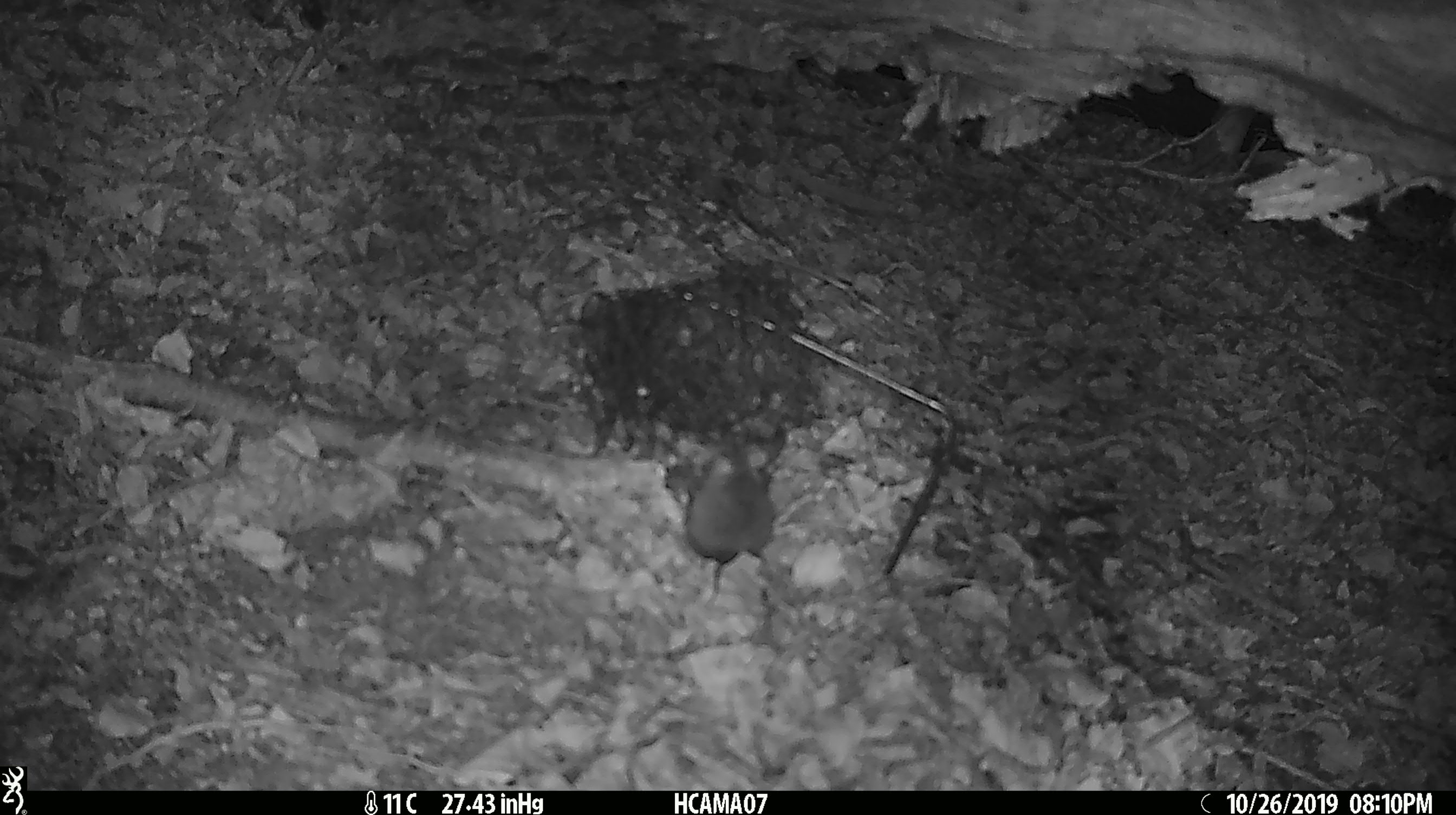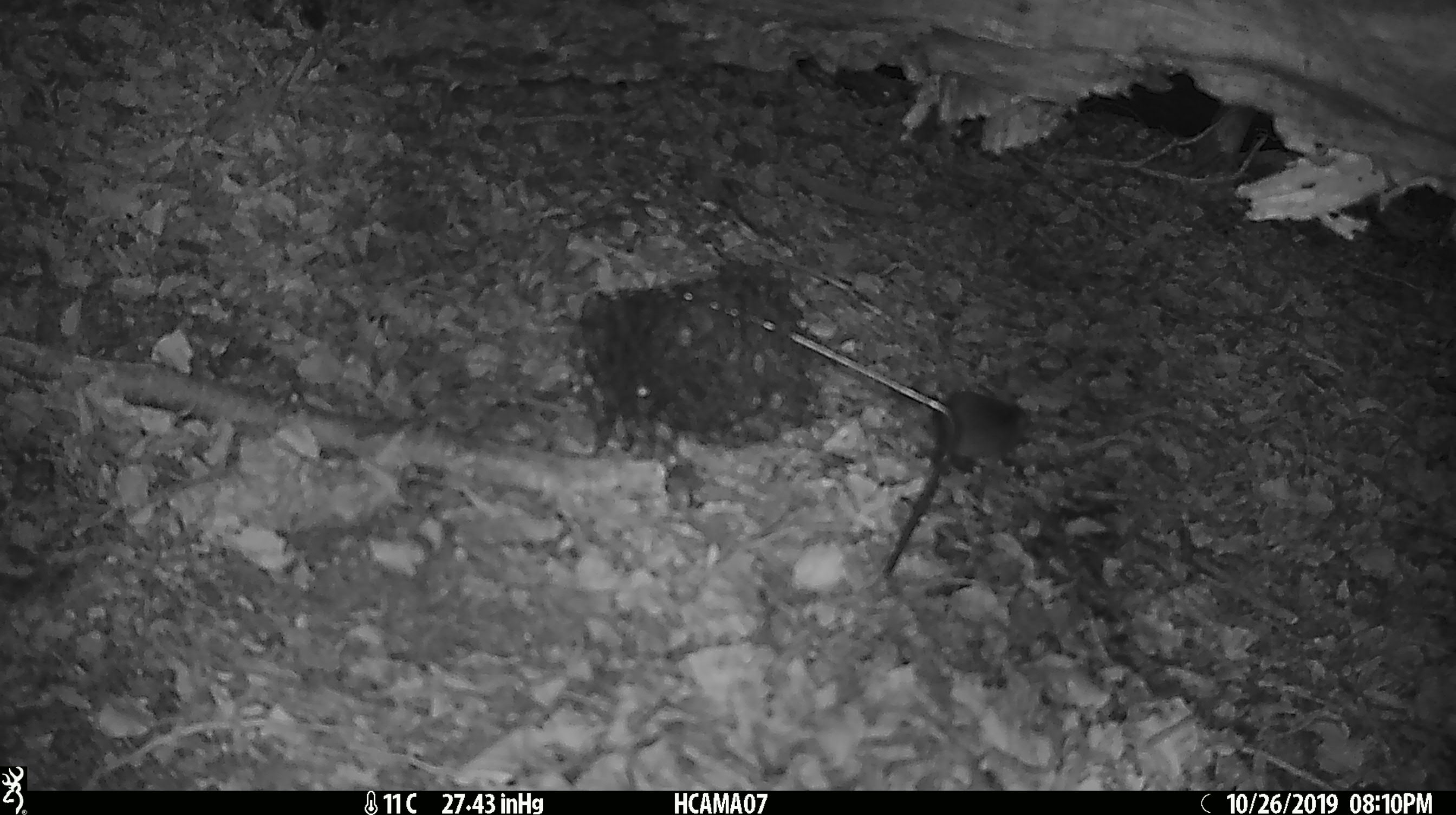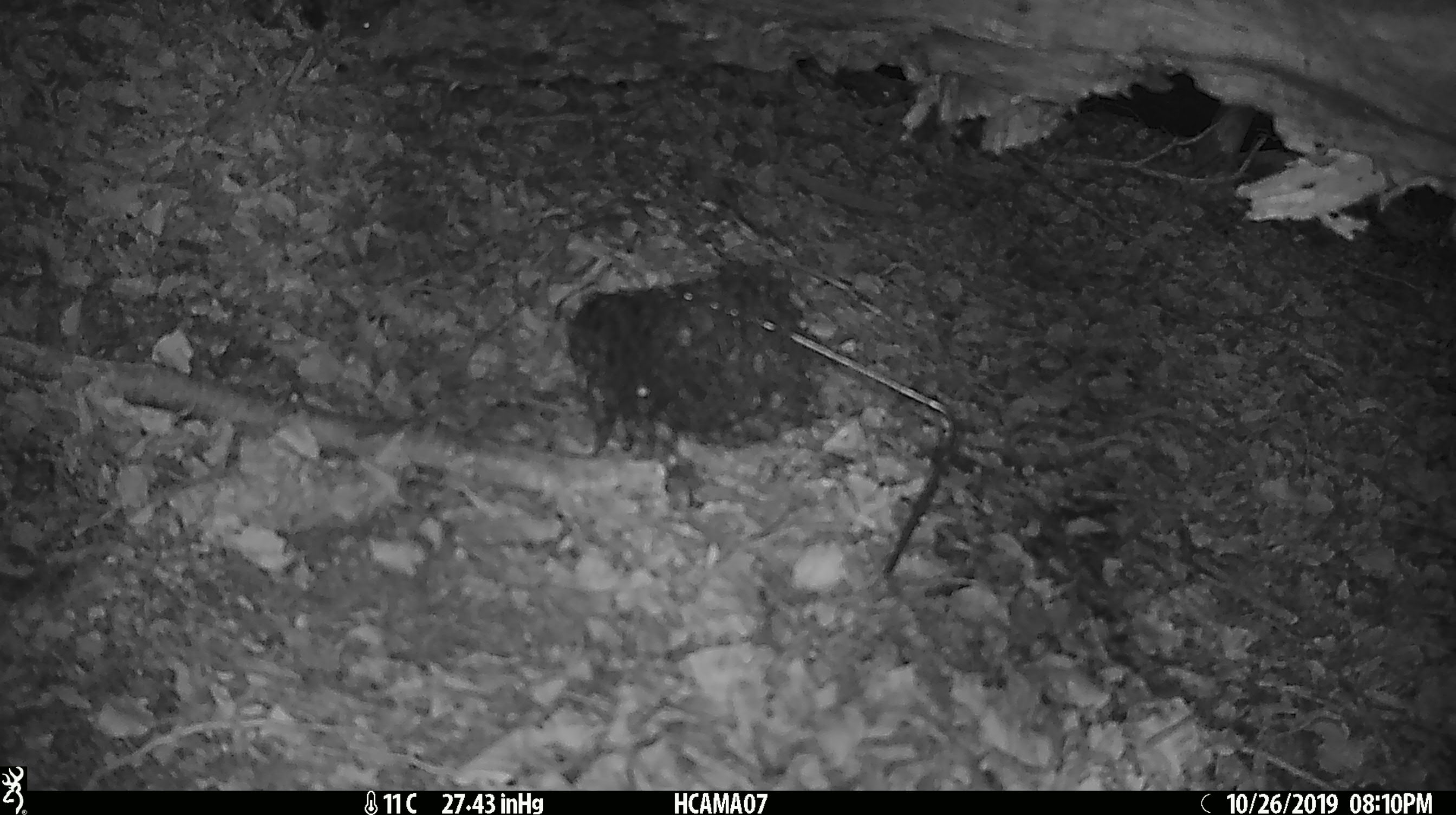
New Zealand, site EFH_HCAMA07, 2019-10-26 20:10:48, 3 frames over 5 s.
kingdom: Animalia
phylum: Chordata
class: Mammalia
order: Rodentia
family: Muridae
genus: Mus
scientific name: Mus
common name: mouse